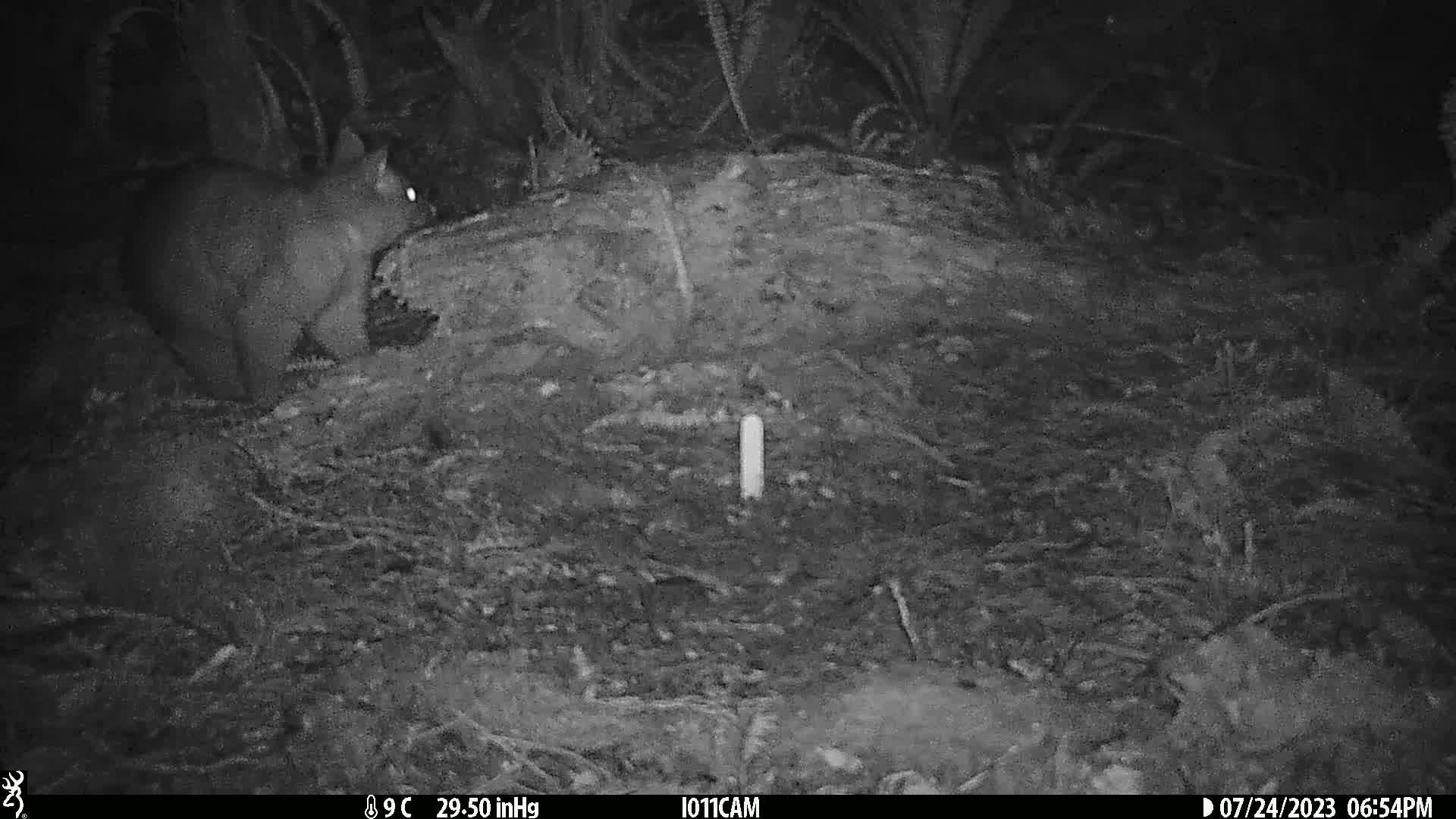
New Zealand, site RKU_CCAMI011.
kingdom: Animalia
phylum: Chordata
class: Mammalia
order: Diprotodontia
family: Phalangeridae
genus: Trichosurus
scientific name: Trichosurus vulpecula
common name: common brushtail possum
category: possum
Possum (common brushtail possum) (Trichosurus vulpecula).